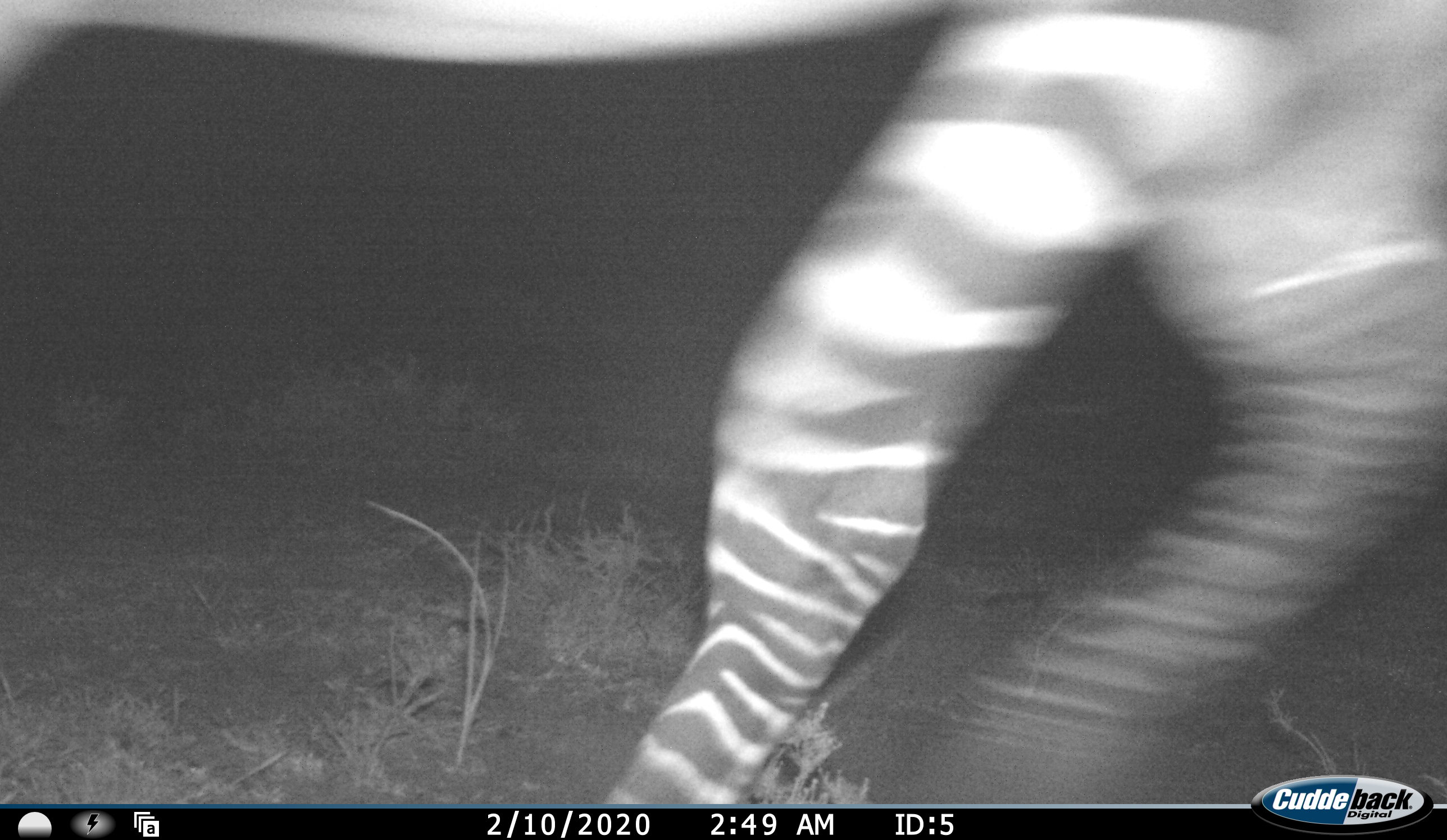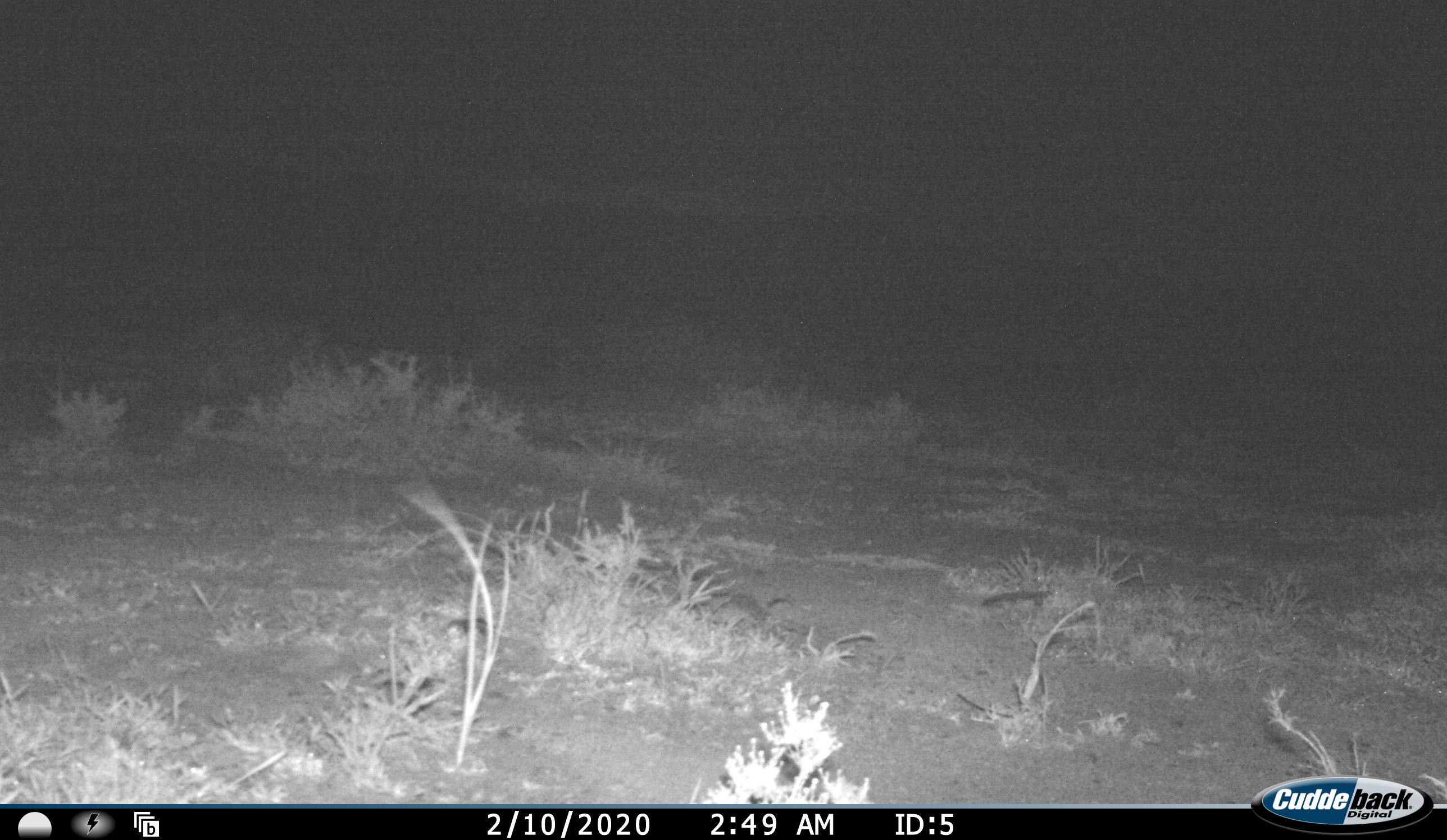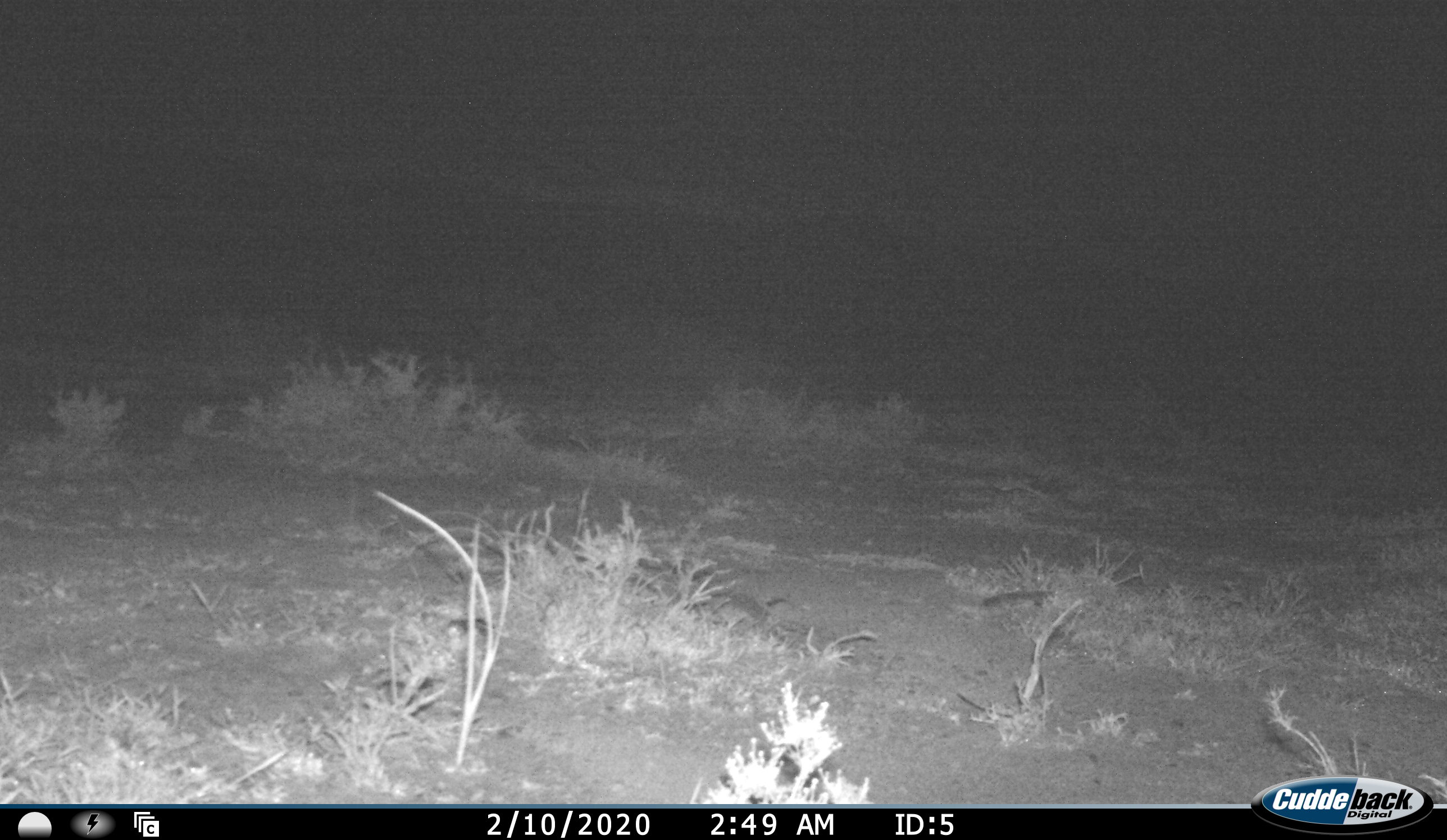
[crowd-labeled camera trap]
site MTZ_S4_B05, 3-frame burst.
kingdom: Animalia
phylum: Chordata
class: Mammalia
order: Perissodactyla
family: Equidae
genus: Equus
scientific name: Equus zebra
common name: mountain zebra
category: zebramountain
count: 1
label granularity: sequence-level